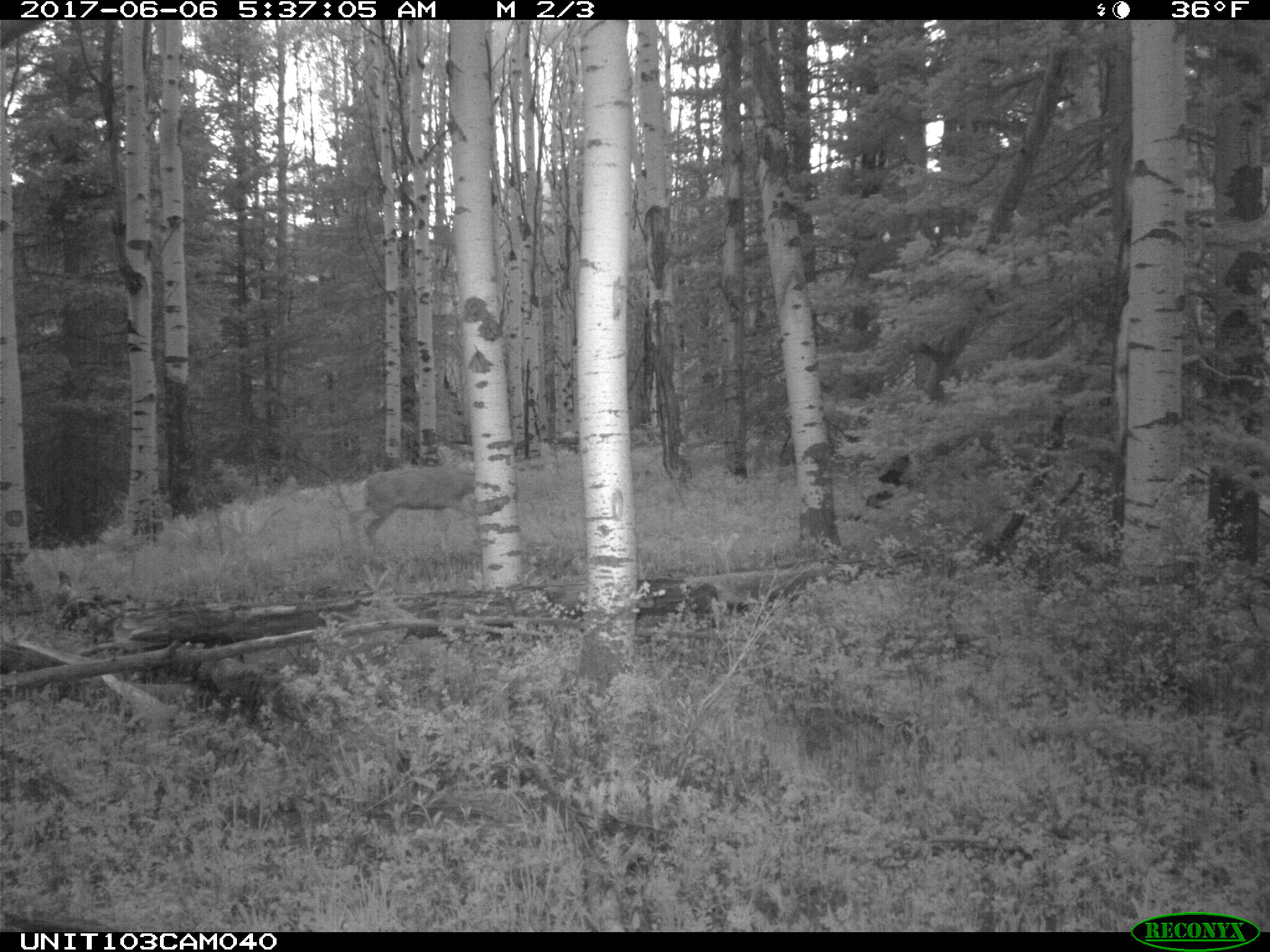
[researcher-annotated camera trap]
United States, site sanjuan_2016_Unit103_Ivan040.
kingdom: Animalia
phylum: Chordata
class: Mammalia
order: Artiodactyla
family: Cervidae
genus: Odocoileus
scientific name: Odocoileus hemionus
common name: mule deer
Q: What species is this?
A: Odocoileus hemionus (mule deer).